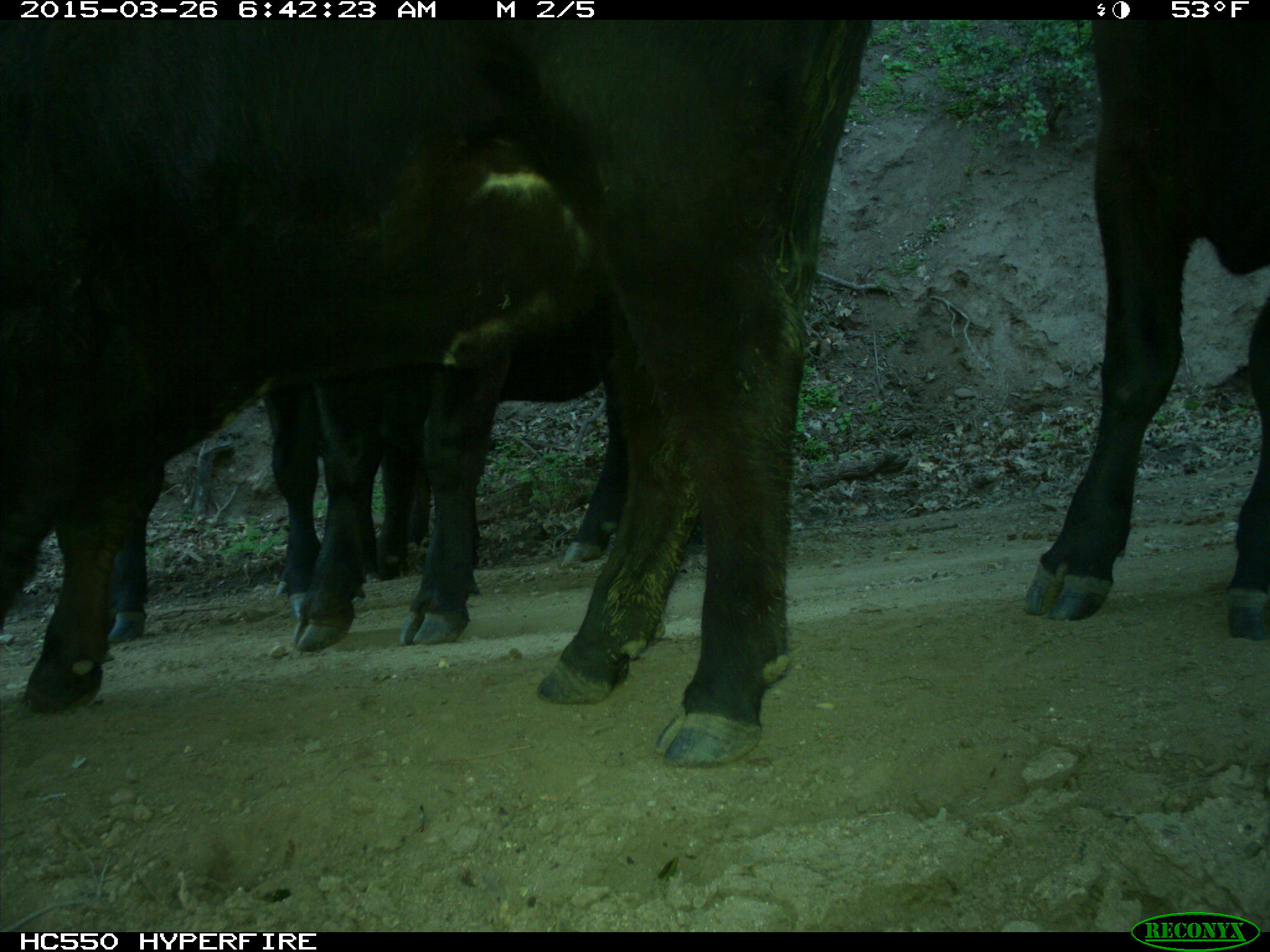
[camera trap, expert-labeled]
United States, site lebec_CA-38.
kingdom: Animalia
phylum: Chordata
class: Mammalia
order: Artiodactyla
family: Bovidae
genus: Bos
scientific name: Bos taurus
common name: domestic cow